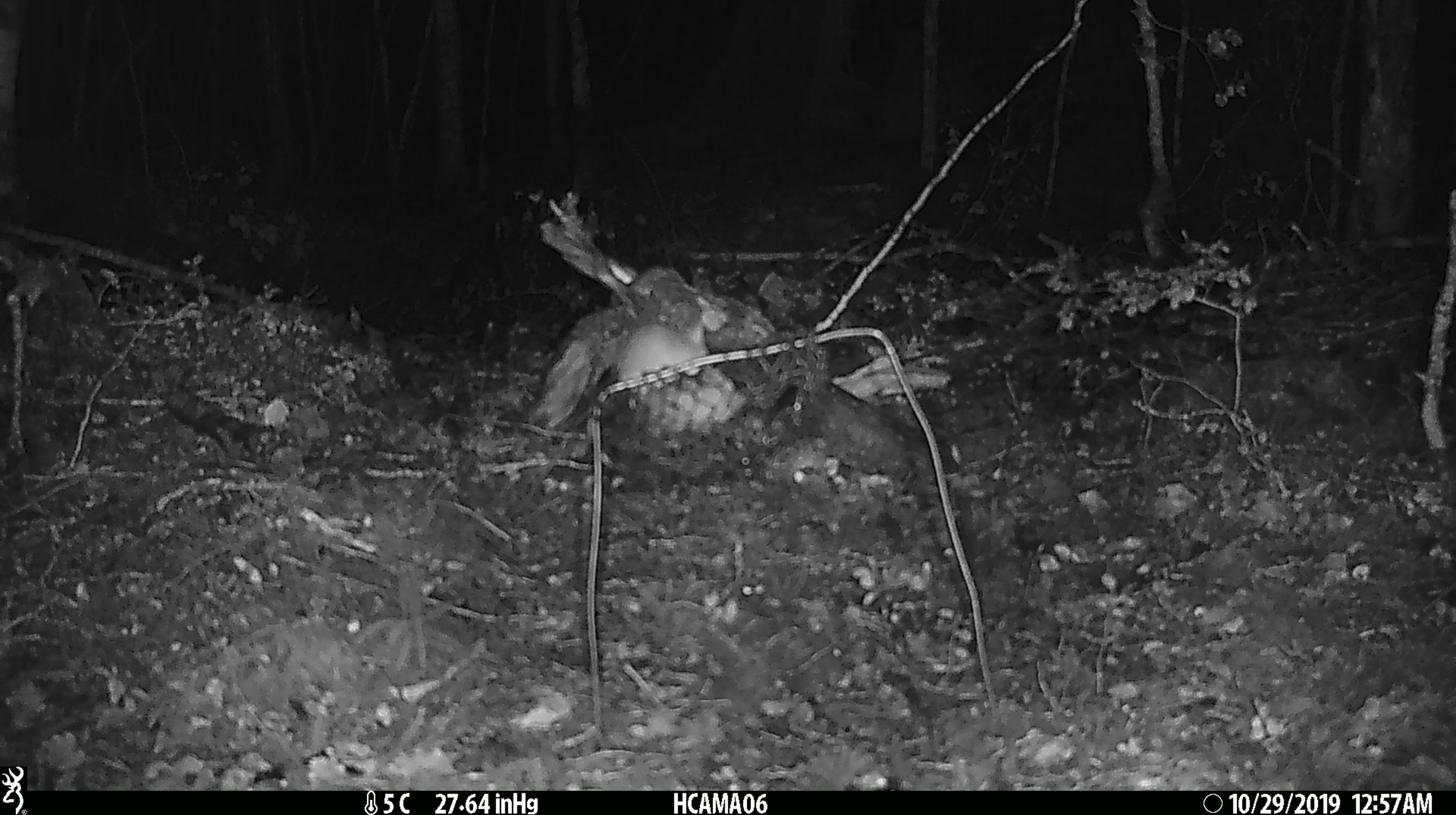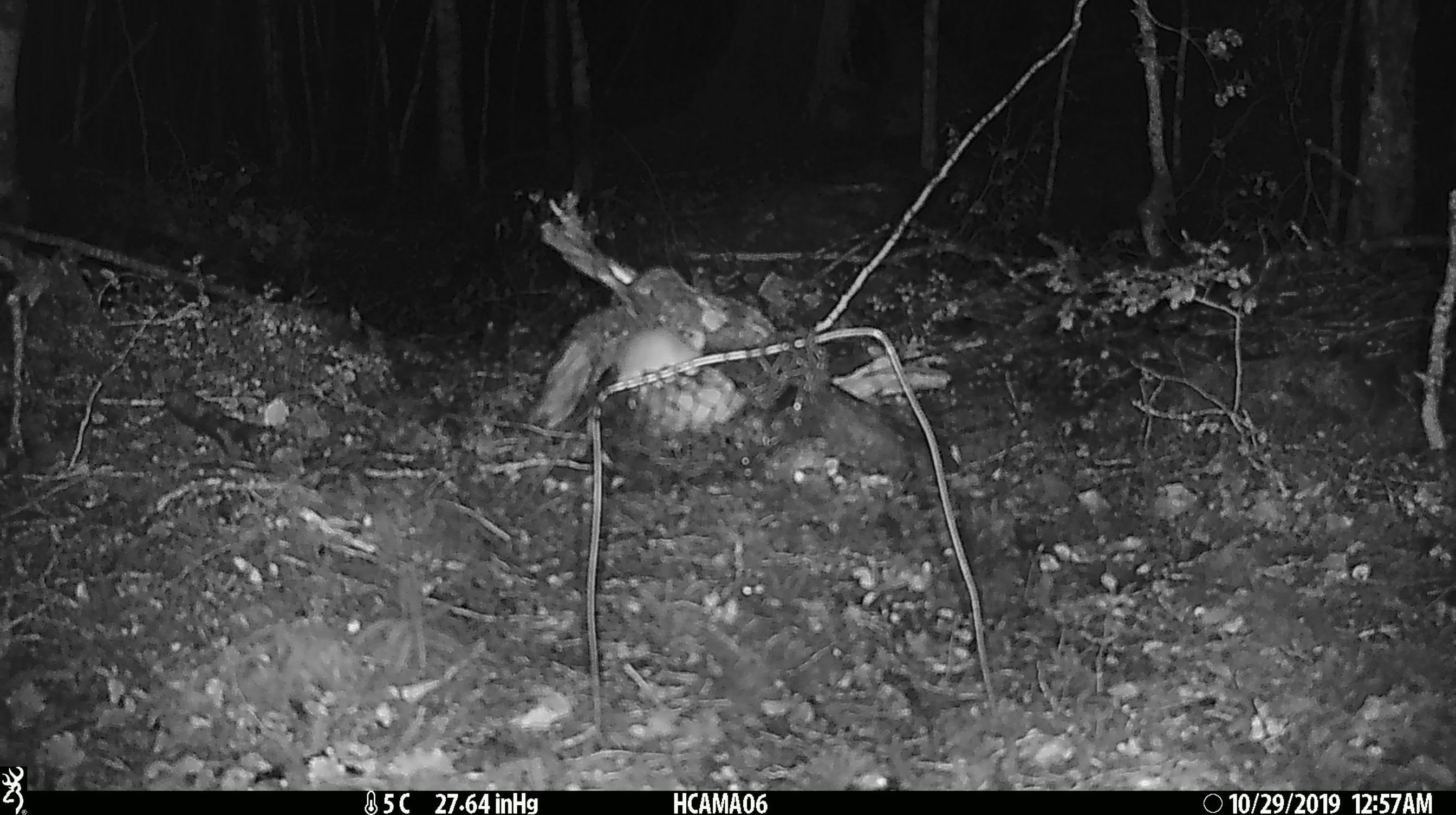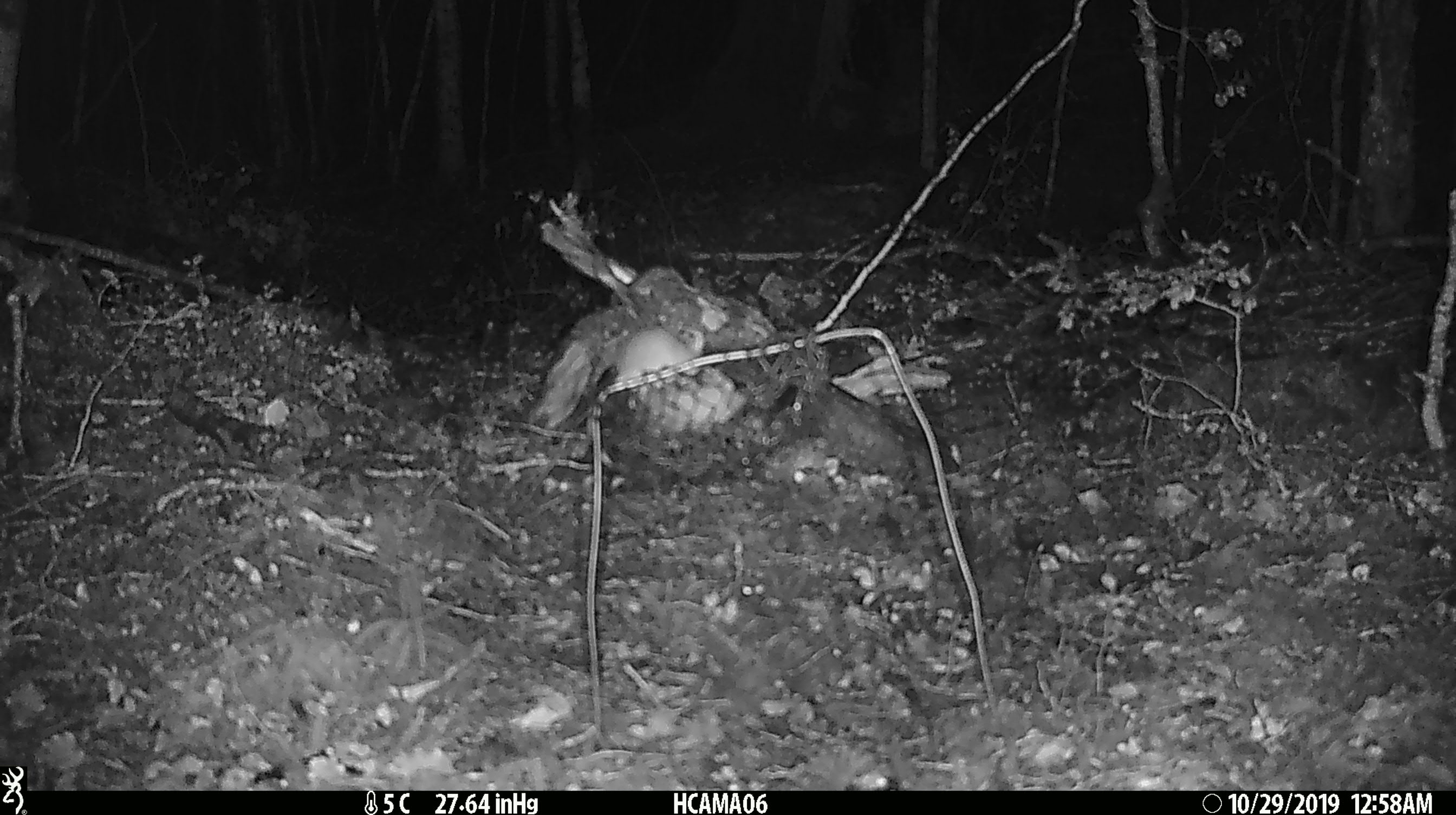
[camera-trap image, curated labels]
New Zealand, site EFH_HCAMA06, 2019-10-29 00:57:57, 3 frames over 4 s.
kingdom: Animalia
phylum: Chordata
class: Mammalia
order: Rodentia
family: Muridae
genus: Mus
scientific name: Mus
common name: mouse